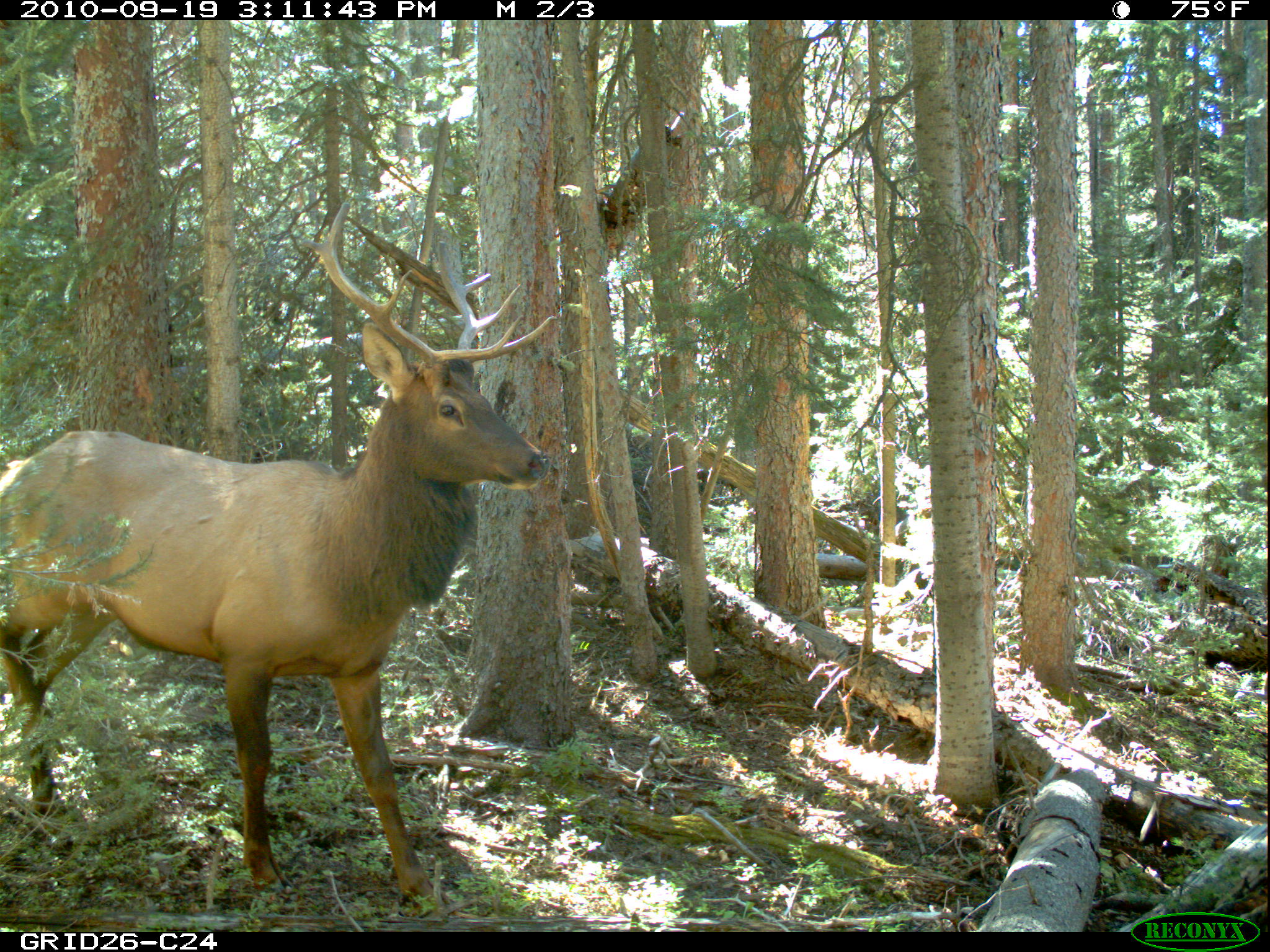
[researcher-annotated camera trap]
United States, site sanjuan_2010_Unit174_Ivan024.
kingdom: Animalia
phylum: Chordata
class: Mammalia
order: Artiodactyla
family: Cervidae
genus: Cervus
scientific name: Cervus elaphus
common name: red deer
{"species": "Cervus elaphus (red deer)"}